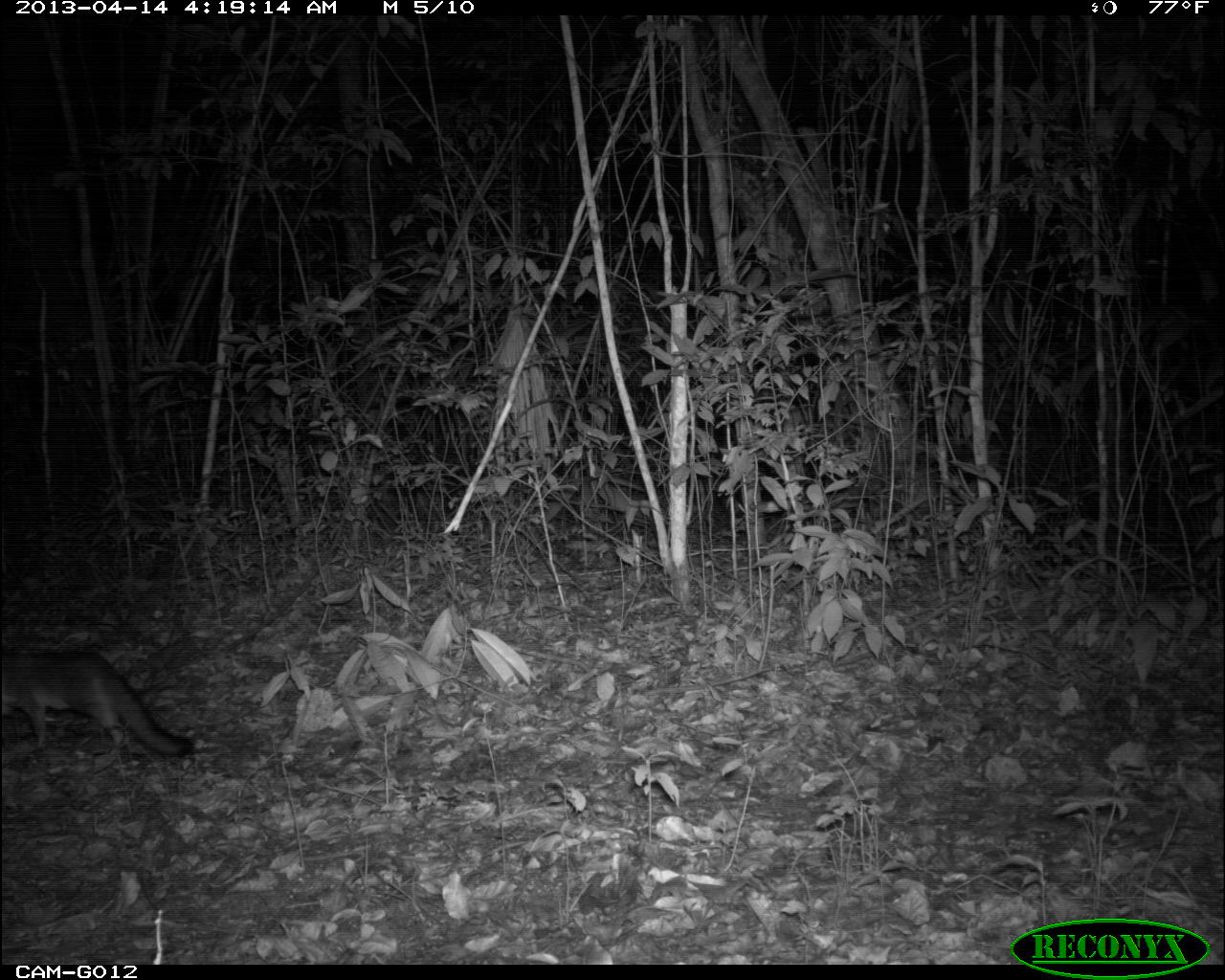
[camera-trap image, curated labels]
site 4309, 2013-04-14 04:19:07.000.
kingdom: Animalia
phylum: Chordata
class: Mammalia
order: Carnivora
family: Canidae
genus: Urocyon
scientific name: Urocyon cinereoargenteus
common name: gray fox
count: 1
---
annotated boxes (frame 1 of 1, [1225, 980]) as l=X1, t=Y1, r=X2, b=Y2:
urocyon cinereoargenteus: l=0, t=646, r=197, b=759